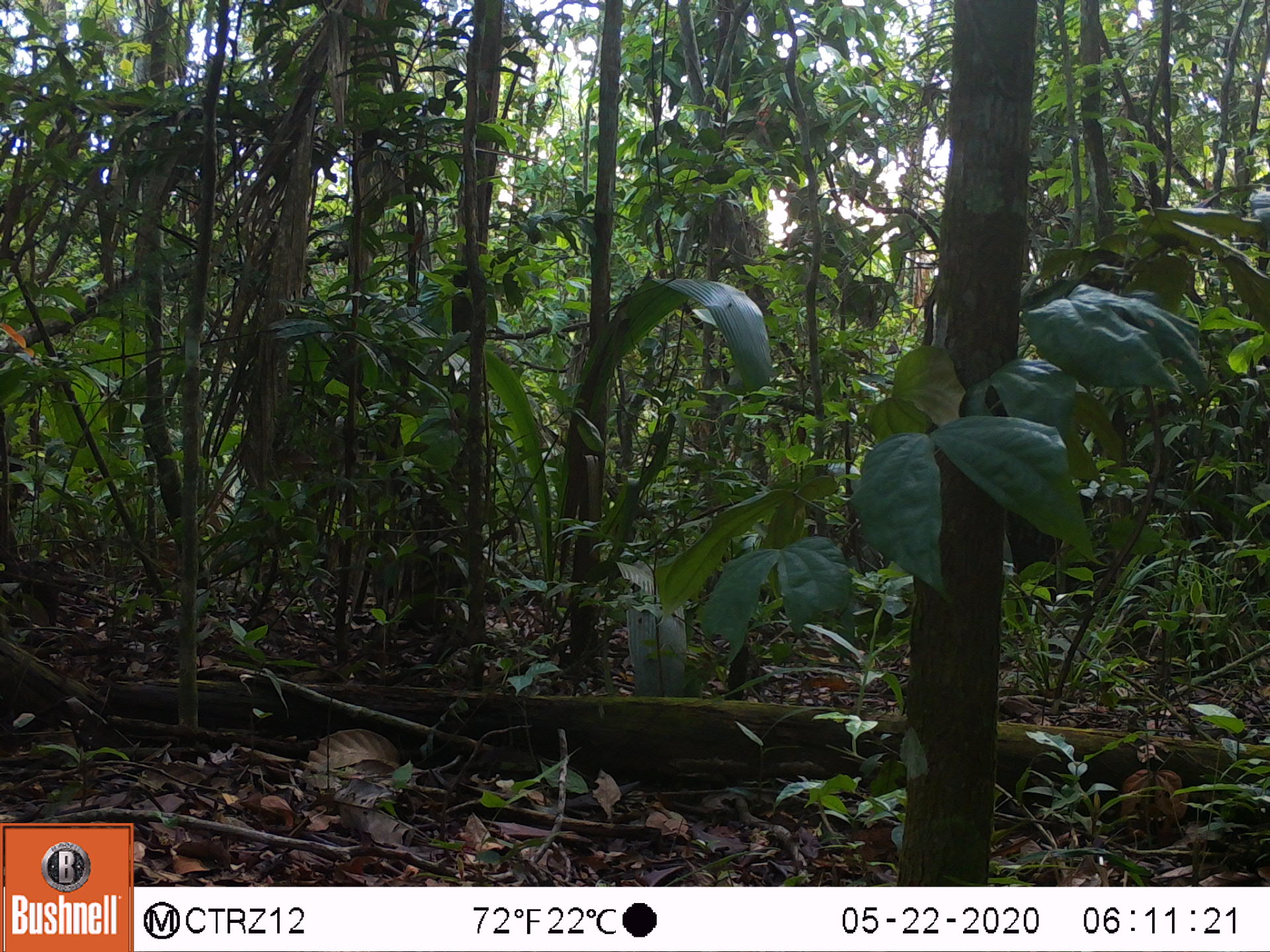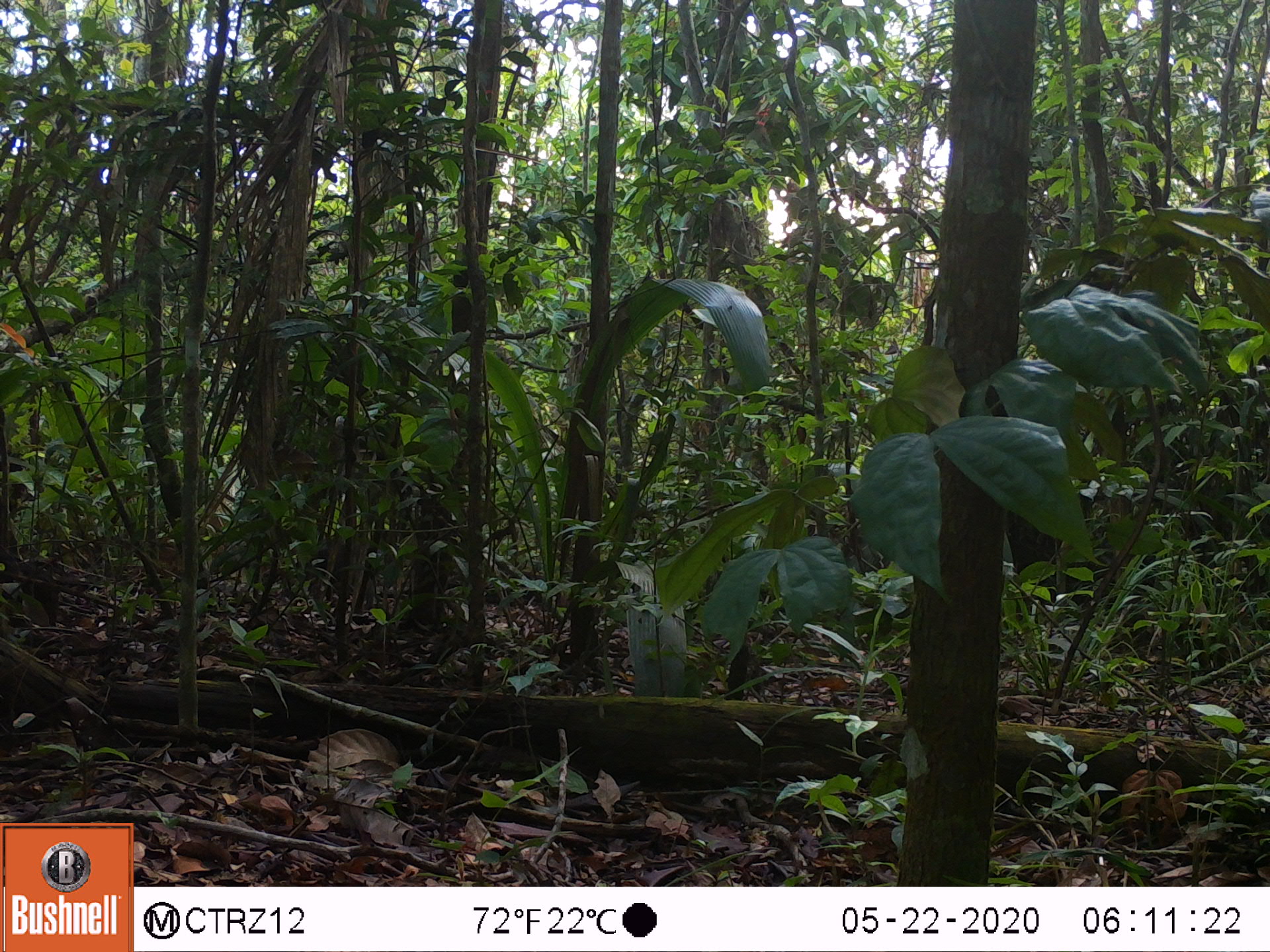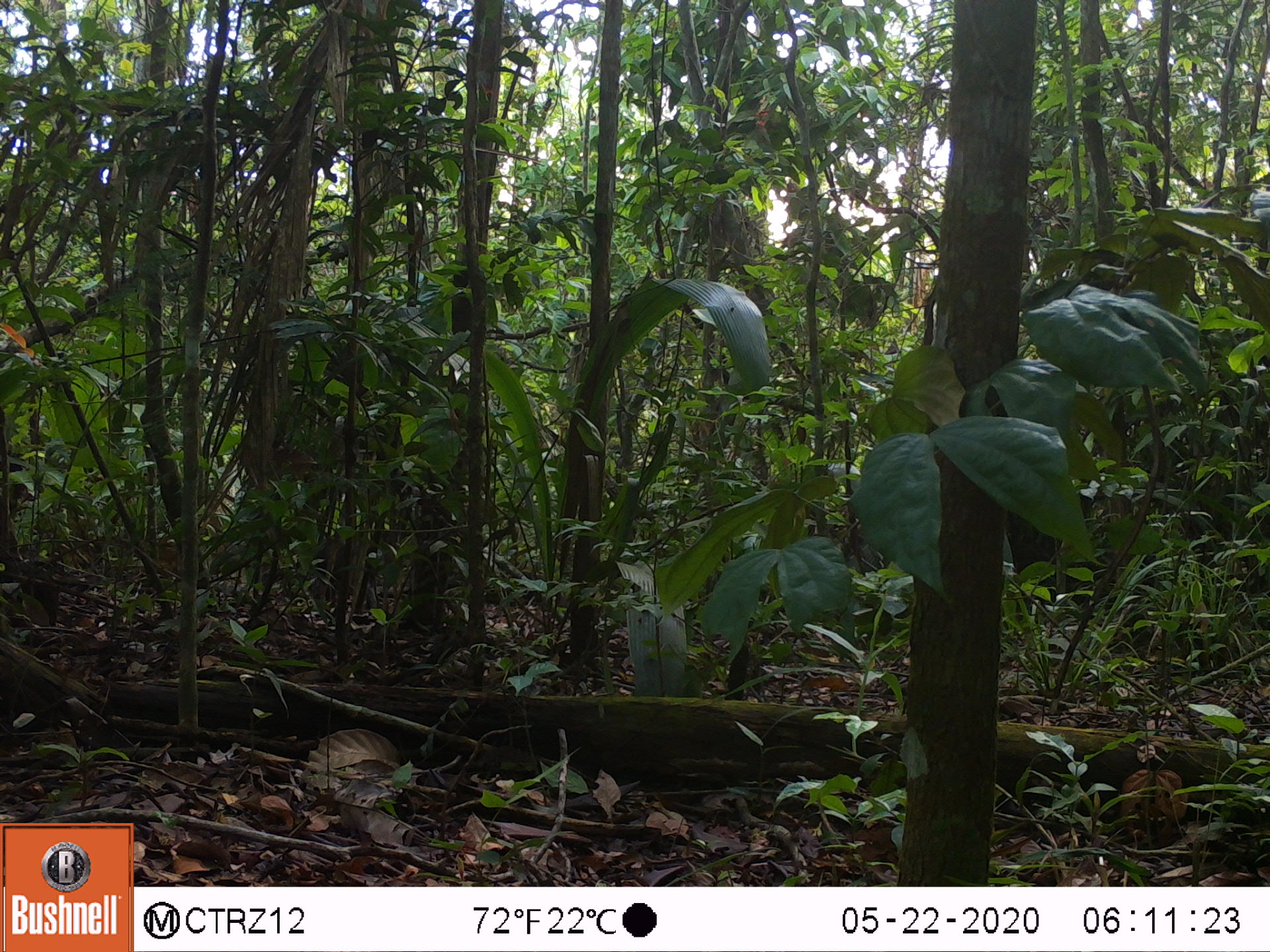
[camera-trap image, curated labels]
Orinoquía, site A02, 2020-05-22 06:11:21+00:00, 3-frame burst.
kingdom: Animalia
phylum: Chordata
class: Mammalia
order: Rodentia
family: Dasyproctidae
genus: Dasyprocta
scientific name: Dasyprocta fuliginosa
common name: black agouti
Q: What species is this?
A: Black agouti (Dasyprocta fuliginosa).